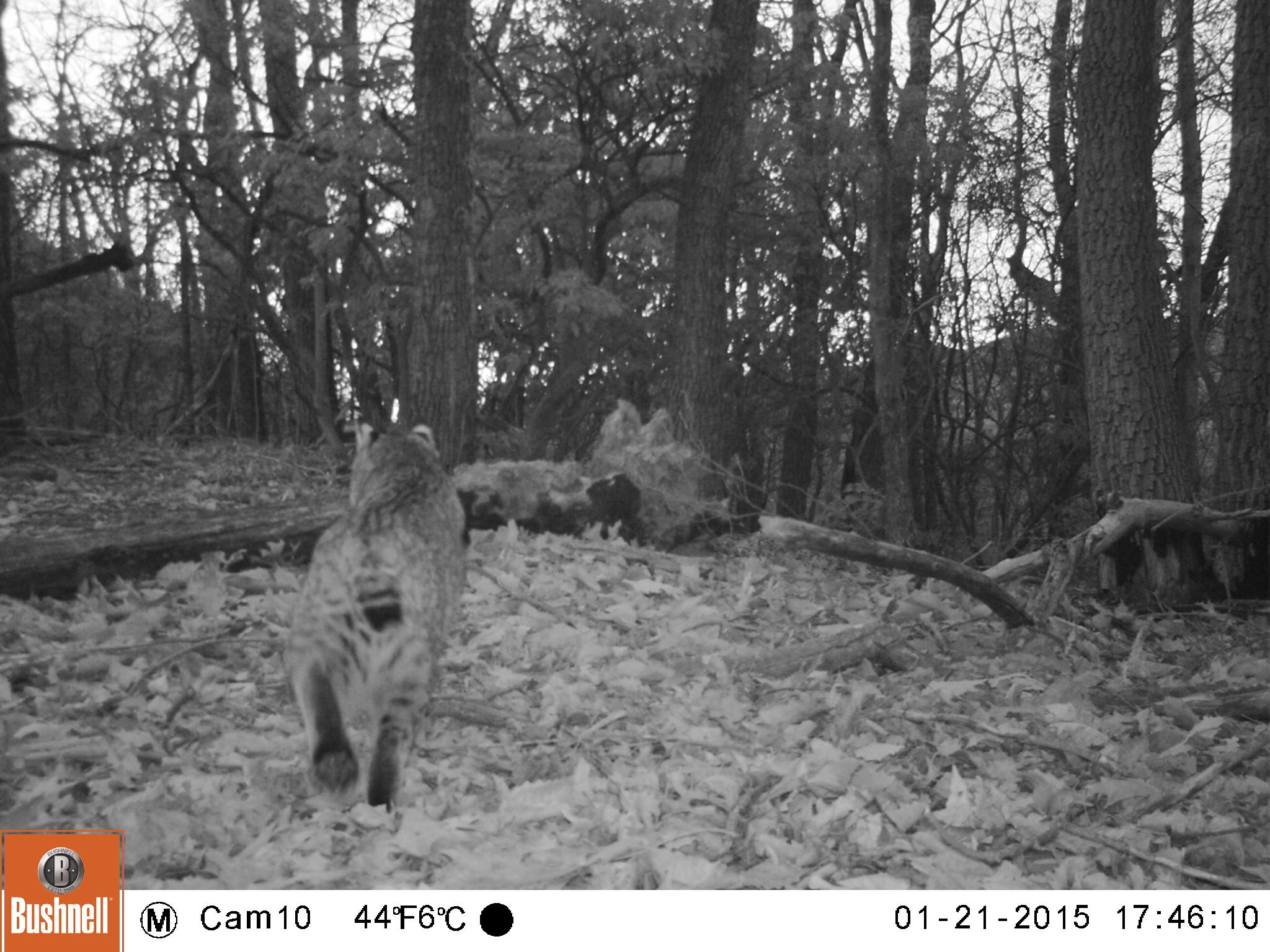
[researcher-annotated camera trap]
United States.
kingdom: Animalia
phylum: Chordata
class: Mammalia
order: Carnivora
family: Felidae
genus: Lynx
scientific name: Lynx rufus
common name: bobcat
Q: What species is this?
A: Bobcat (Lynx rufus).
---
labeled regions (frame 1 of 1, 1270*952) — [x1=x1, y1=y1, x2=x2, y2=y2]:
Bobcat: [x1=292, y1=413, x2=469, y2=826]